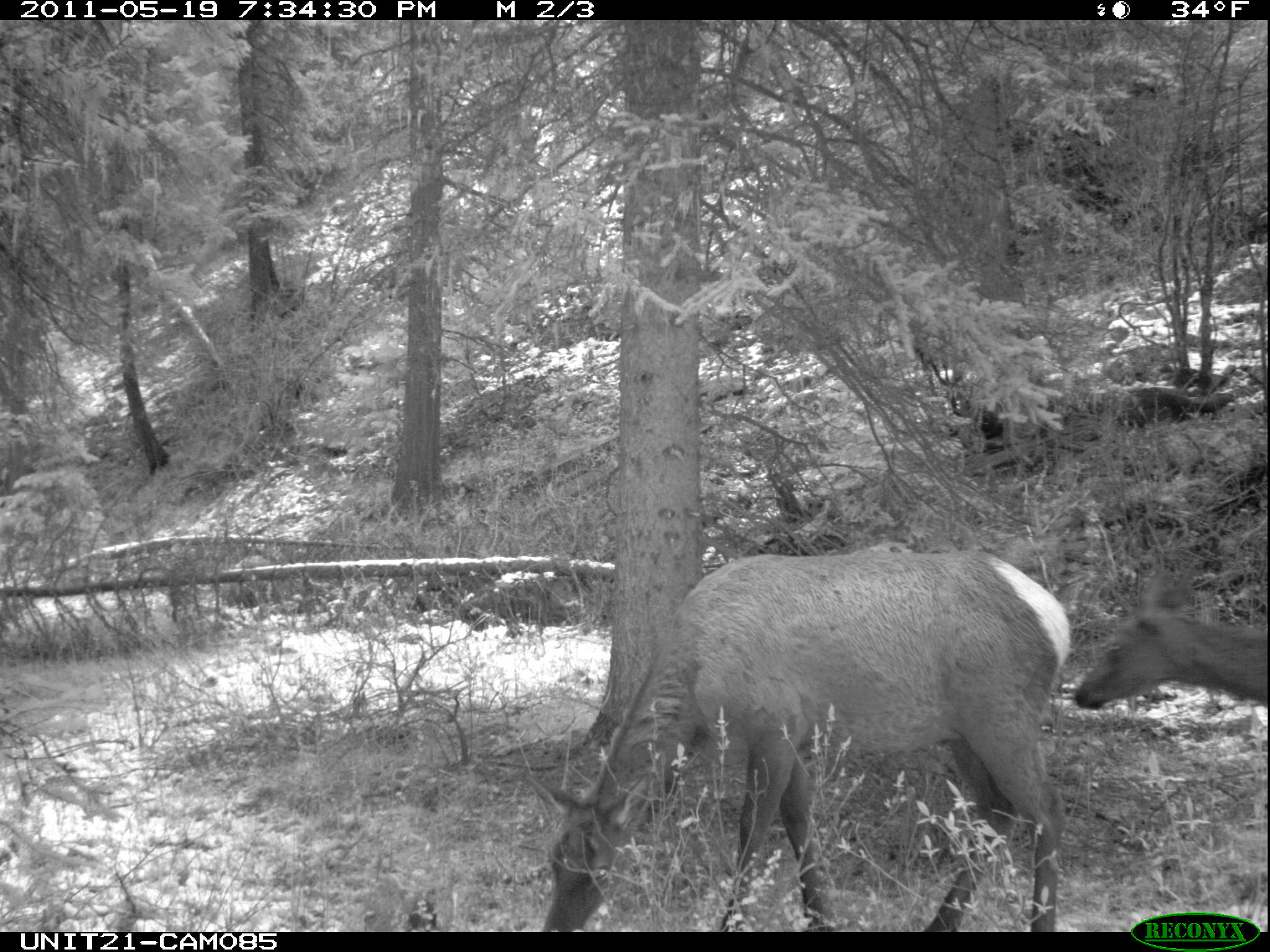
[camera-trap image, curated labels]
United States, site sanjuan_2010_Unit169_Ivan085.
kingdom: Animalia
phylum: Chordata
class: Mammalia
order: Artiodactyla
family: Cervidae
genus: Cervus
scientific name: Cervus elaphus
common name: red deer